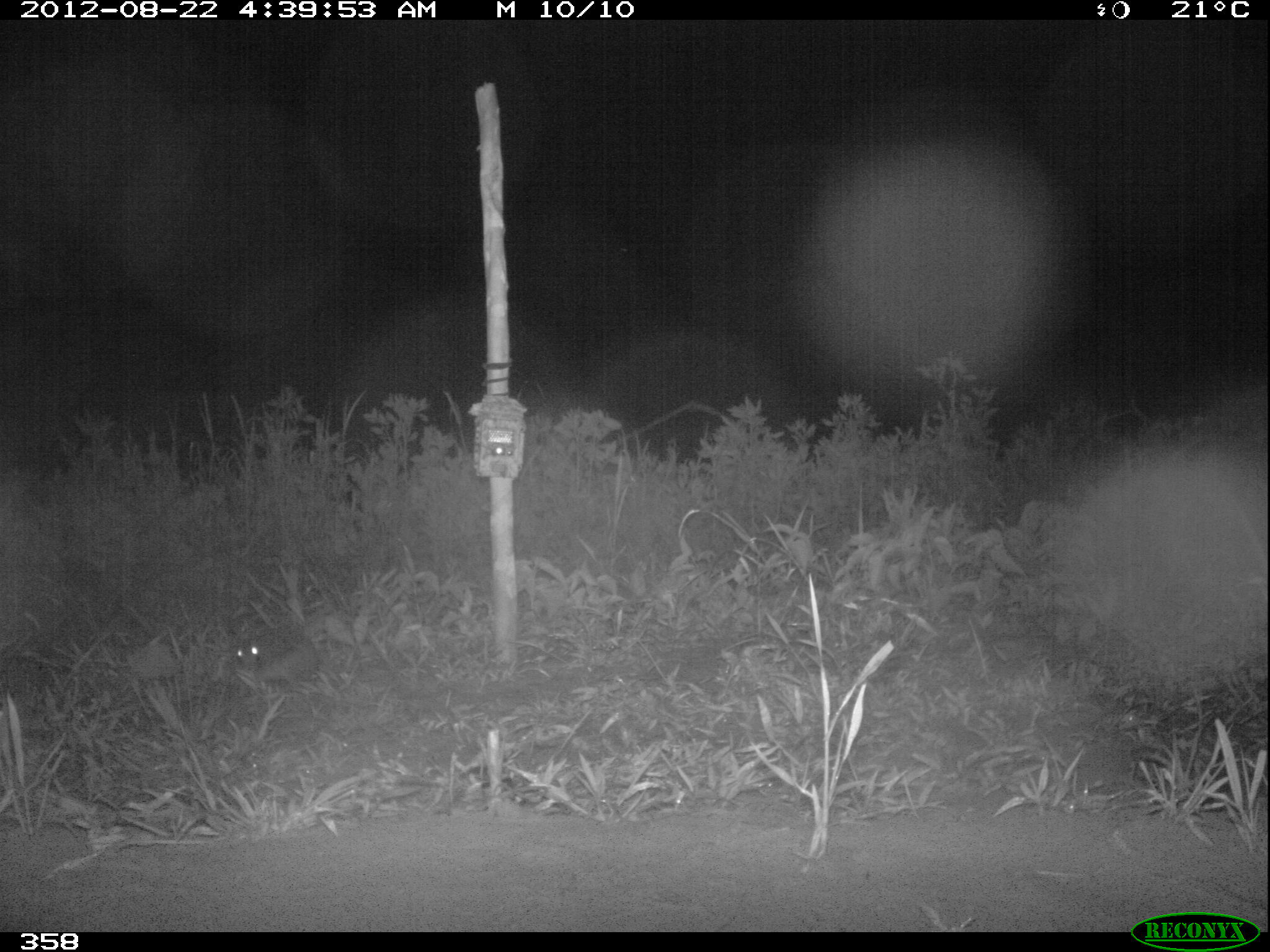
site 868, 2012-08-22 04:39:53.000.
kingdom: Animalia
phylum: Chordata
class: Mammalia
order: Lagomorpha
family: Leporidae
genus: Sylvilagus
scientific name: Sylvilagus brasiliensis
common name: tapeti